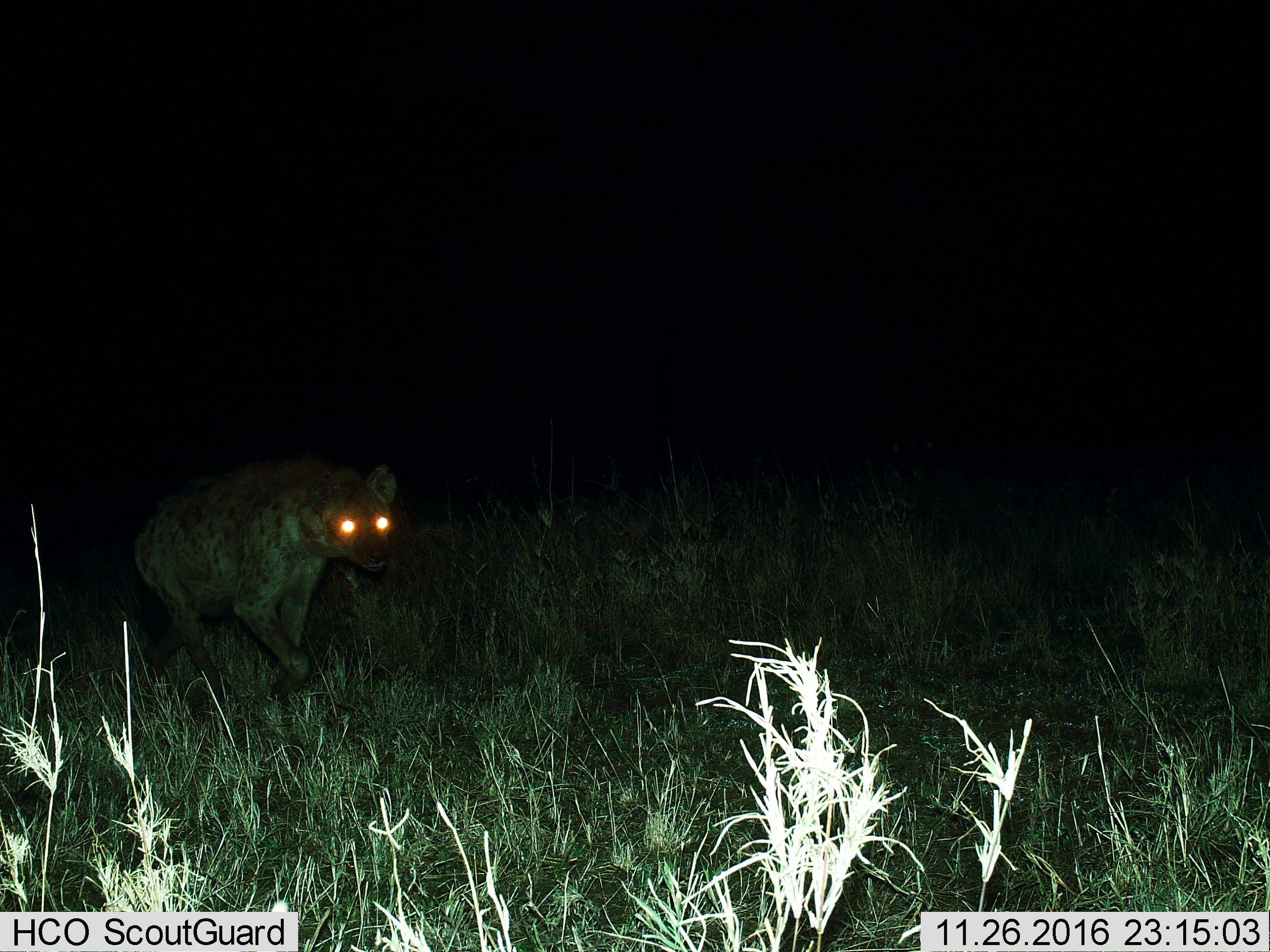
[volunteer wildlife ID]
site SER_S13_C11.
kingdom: Animalia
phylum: Chordata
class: Mammalia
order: Carnivora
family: Hyaenidae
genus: Crocuta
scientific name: Crocuta crocuta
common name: spotted hyena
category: hyenaspotted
Hyenaspotted (spotted hyena) (Crocuta crocuta), count 1. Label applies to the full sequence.